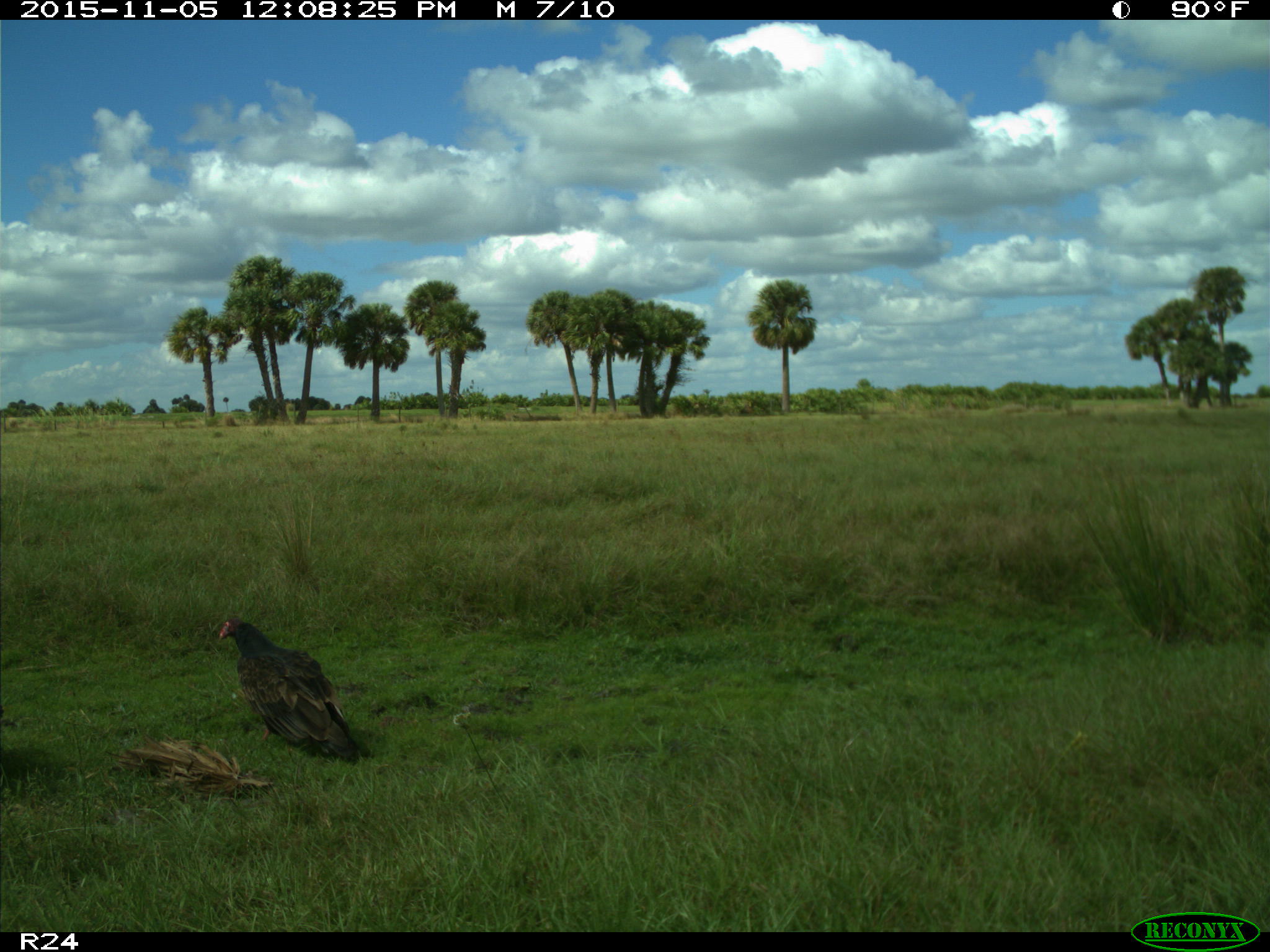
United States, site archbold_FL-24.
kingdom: Animalia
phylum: Chordata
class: Aves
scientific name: Aves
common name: birds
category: unidentified bird